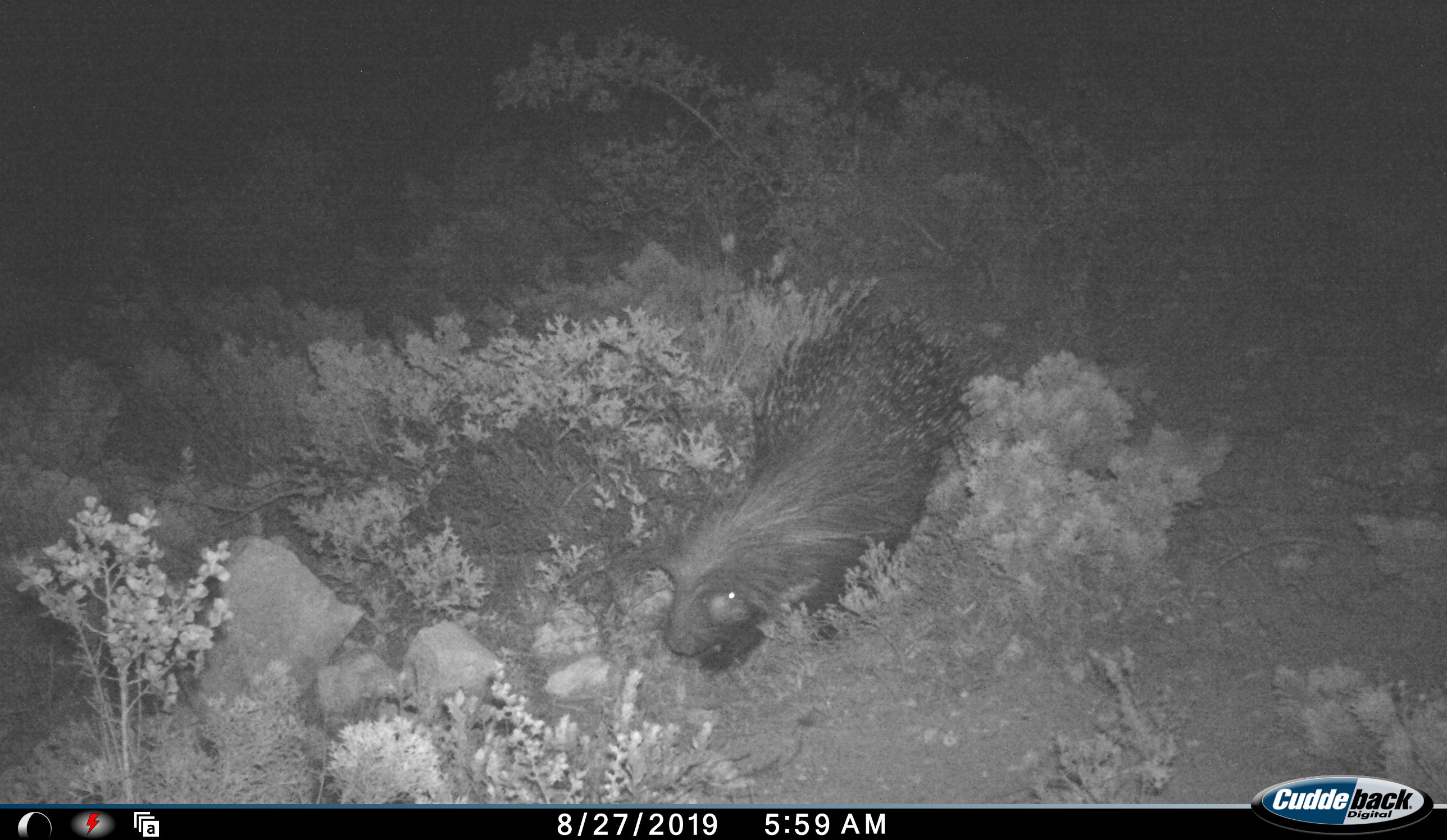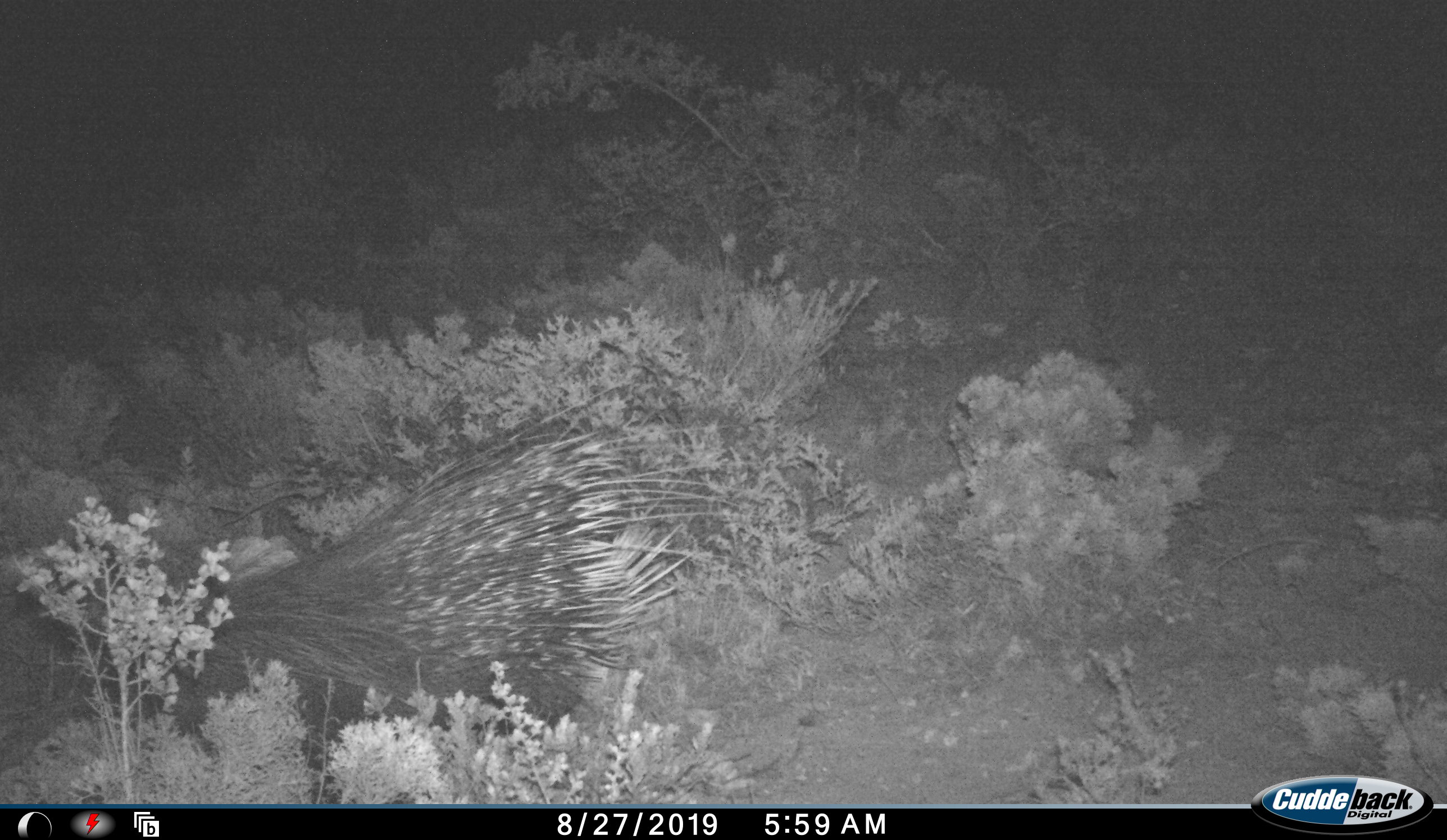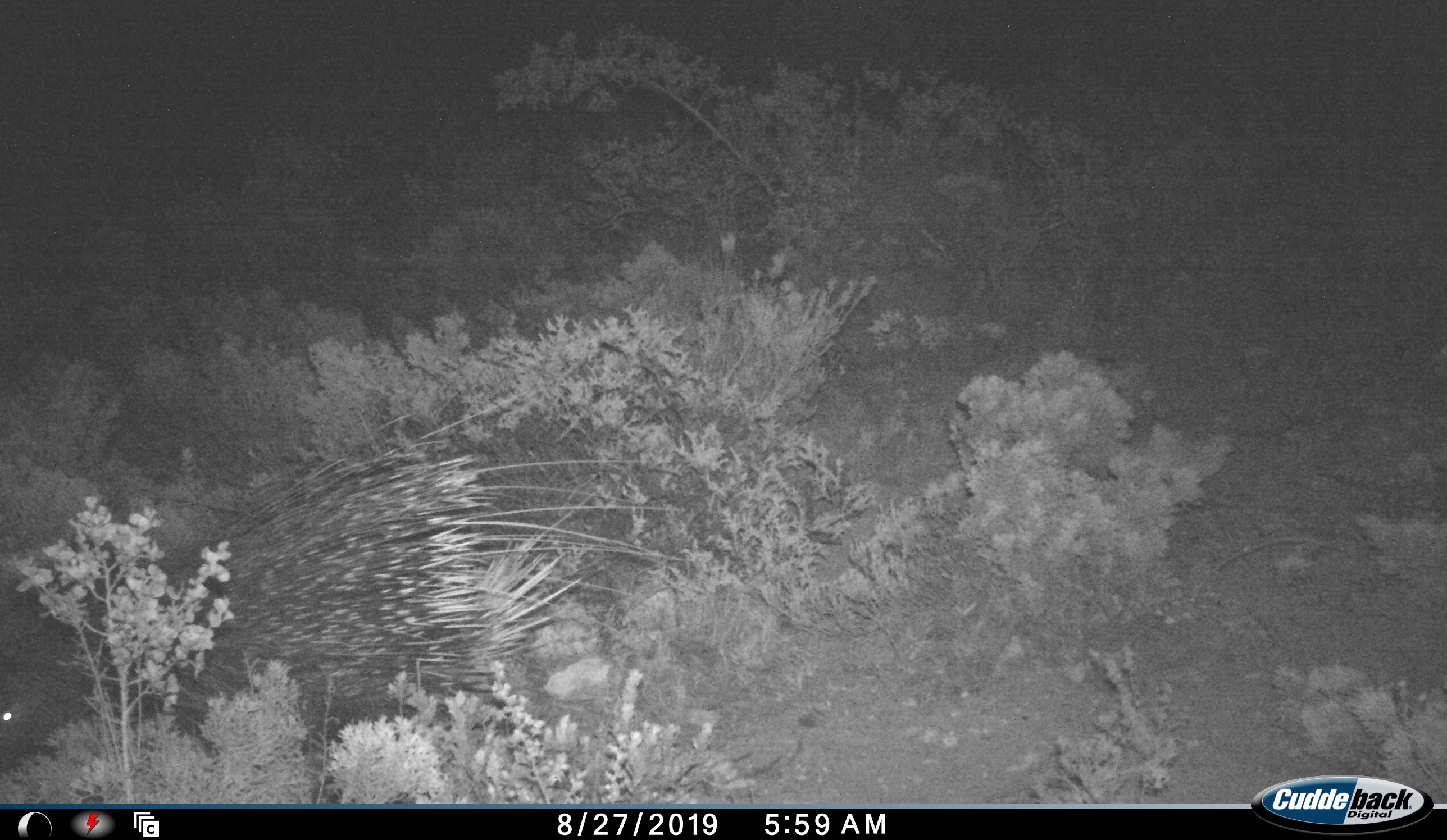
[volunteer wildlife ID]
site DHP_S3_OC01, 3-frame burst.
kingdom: Animalia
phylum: Chordata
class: Mammalia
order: Rodentia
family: Hystricidae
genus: Hystrix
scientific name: Hystrix cristata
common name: crested porcupine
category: porcupine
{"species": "porcupine (crested porcupine) (Hystrix cristata)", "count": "1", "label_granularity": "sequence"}